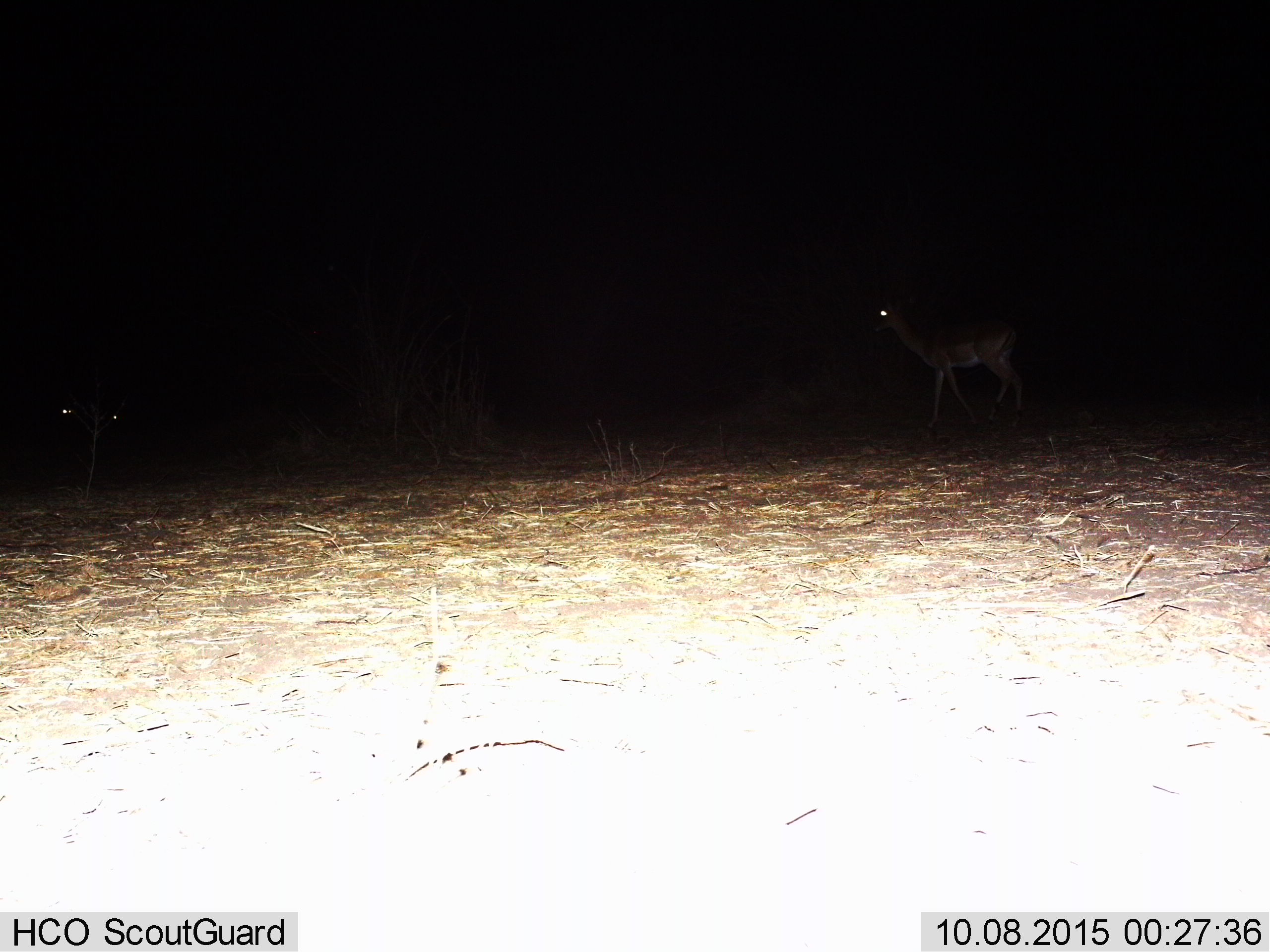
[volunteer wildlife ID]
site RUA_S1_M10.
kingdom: Animalia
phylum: Chordata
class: Mammalia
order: Artiodactyla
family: Bovidae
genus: Aepyceros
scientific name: Aepyceros melampus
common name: impala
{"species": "impala (Aepyceros melampus)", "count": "1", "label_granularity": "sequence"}